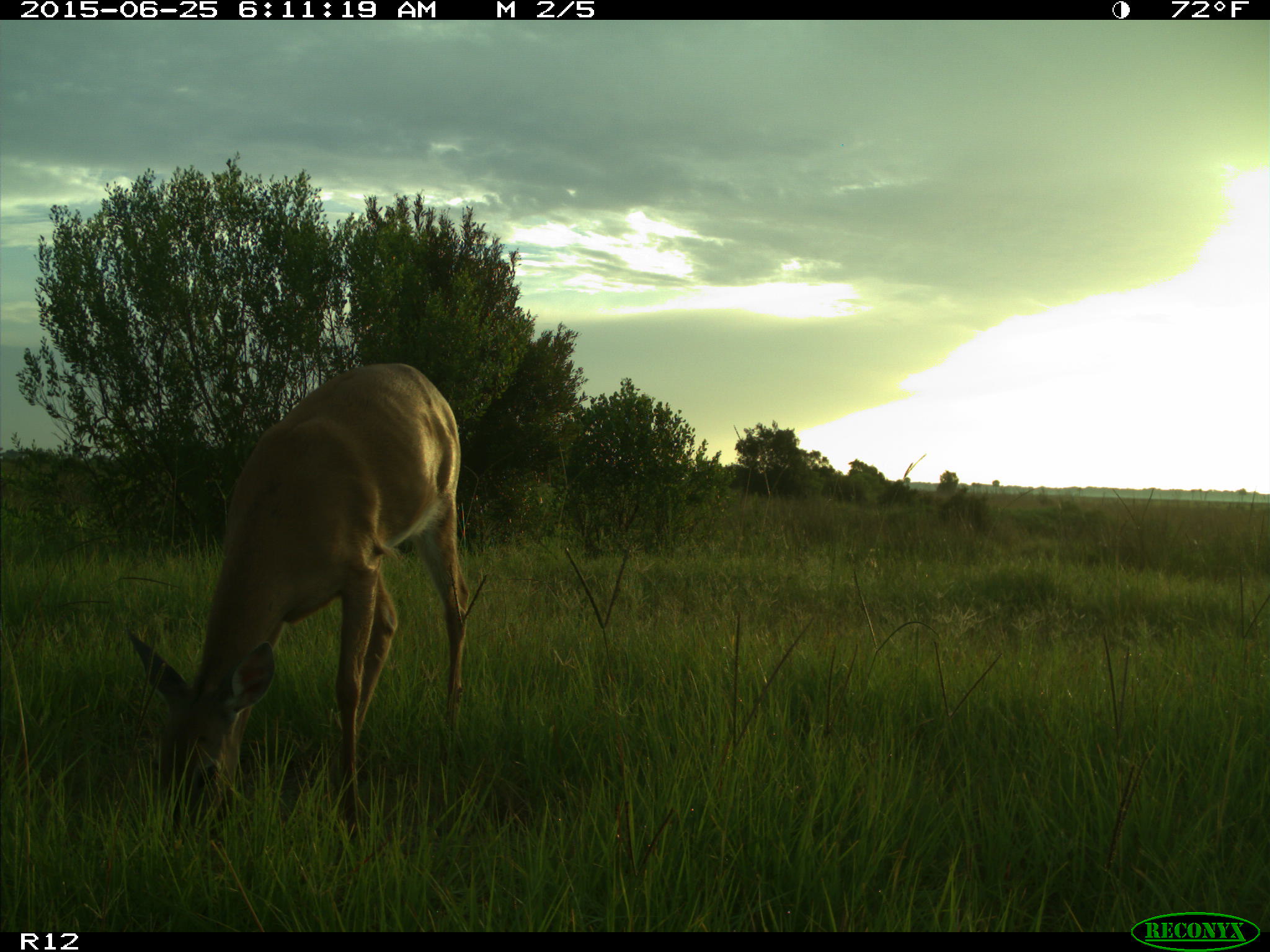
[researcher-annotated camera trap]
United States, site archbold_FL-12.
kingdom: Animalia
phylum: Chordata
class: Mammalia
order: Artiodactyla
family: Cervidae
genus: Odocoileus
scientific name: Odocoileus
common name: deer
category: unidentified deer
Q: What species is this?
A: Unidentified deer (deer) (Odocoileus).